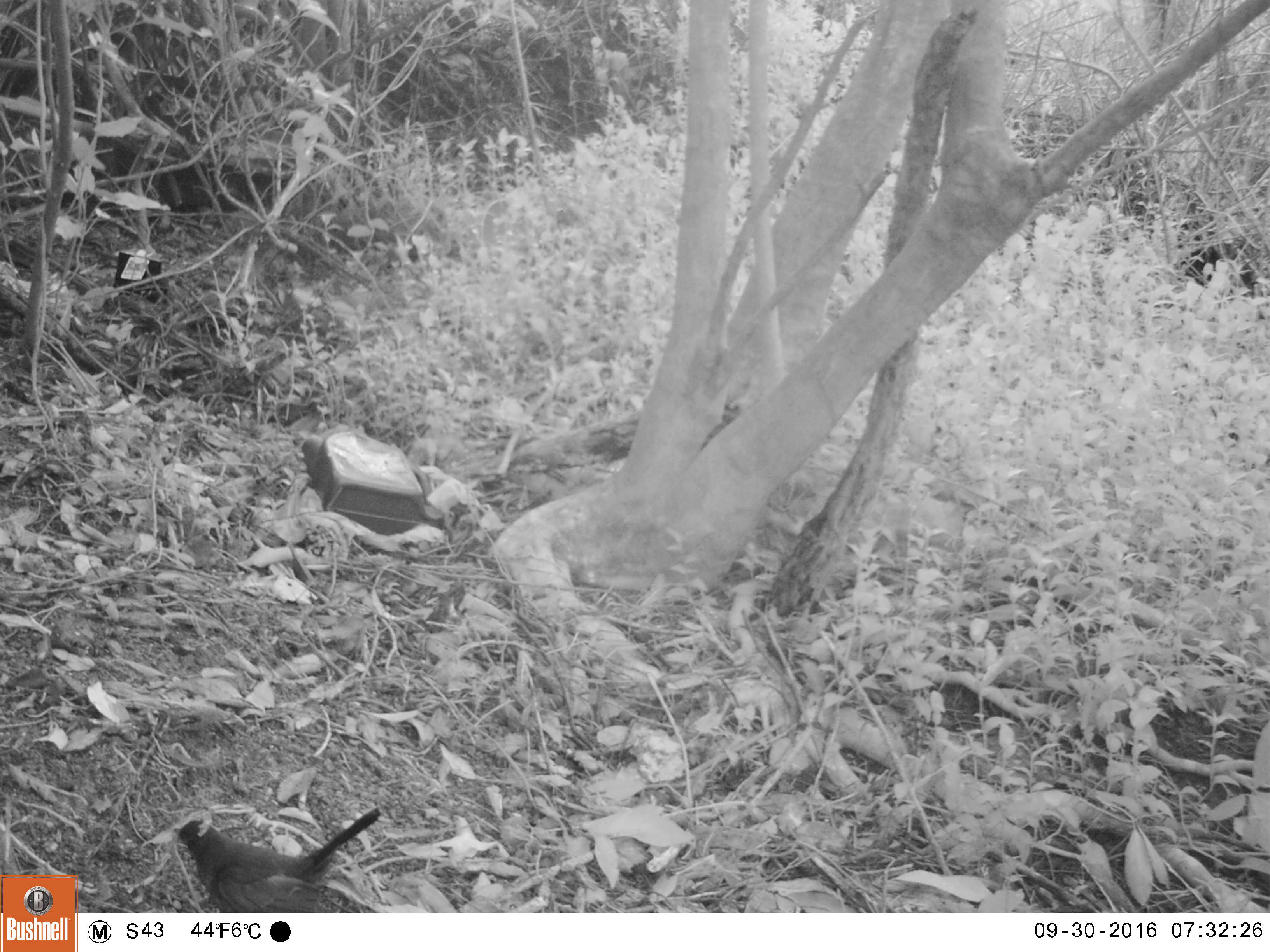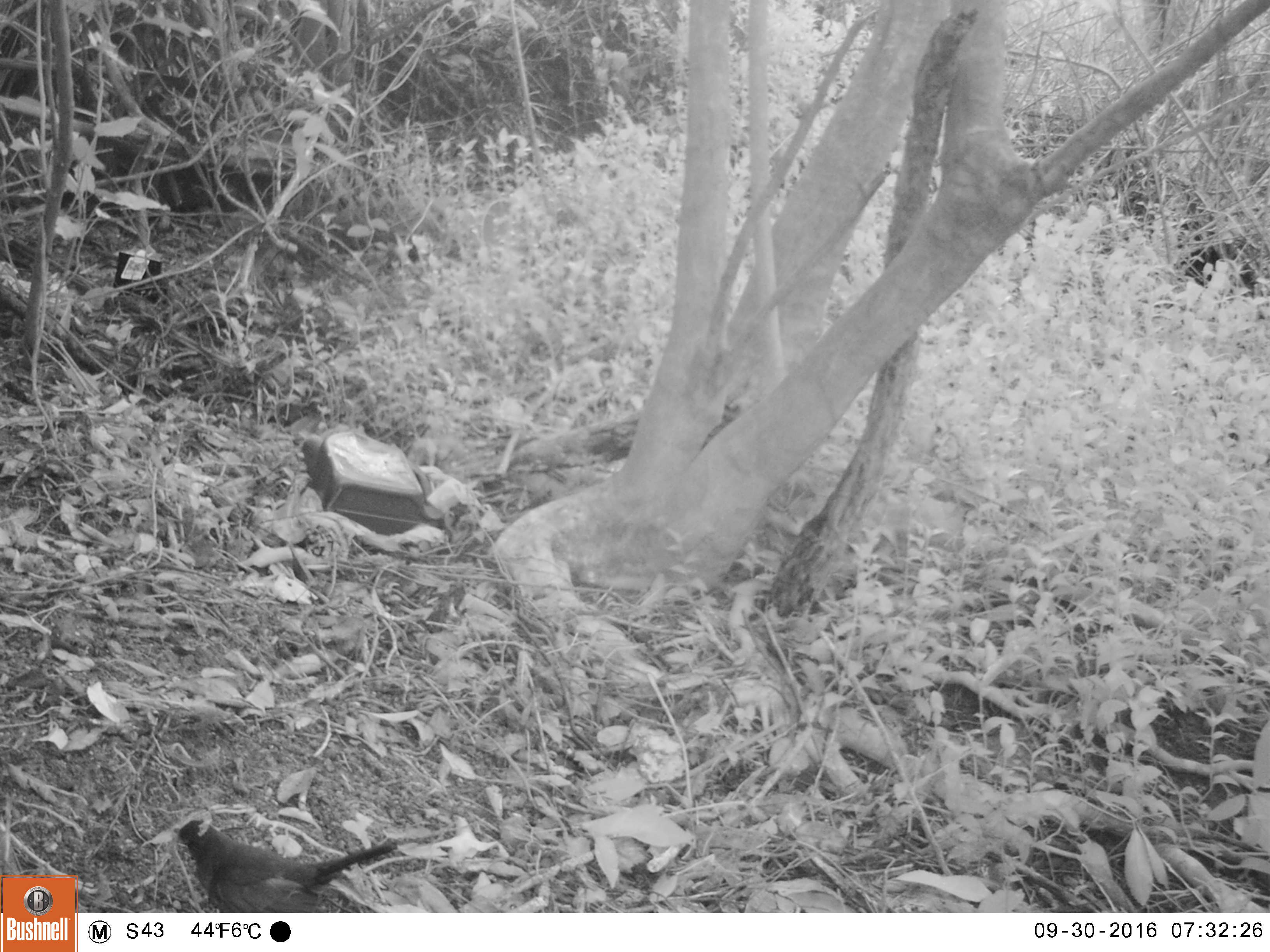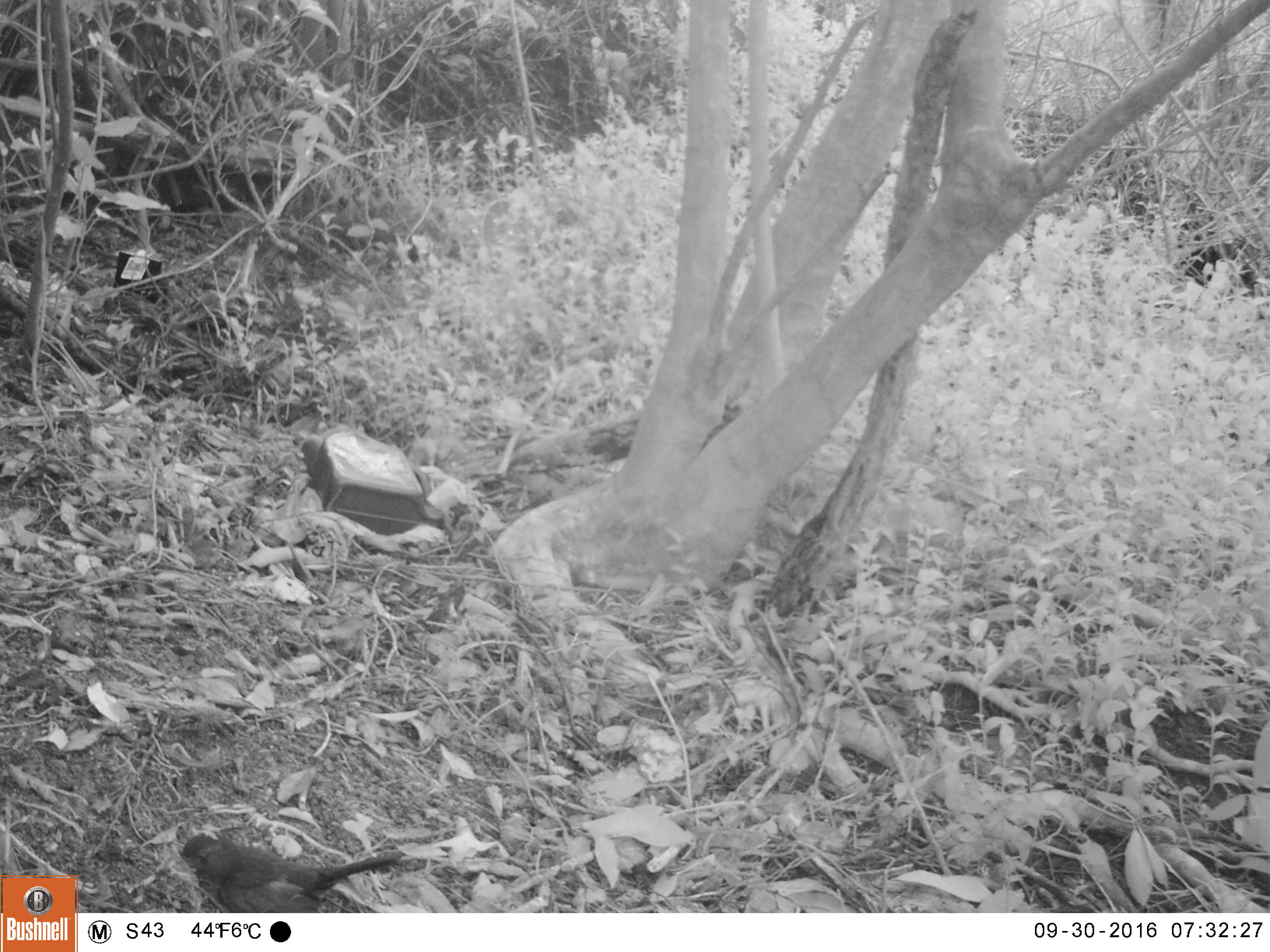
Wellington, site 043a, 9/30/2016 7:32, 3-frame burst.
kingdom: Animalia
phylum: Chordata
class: Aves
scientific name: Aves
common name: bird